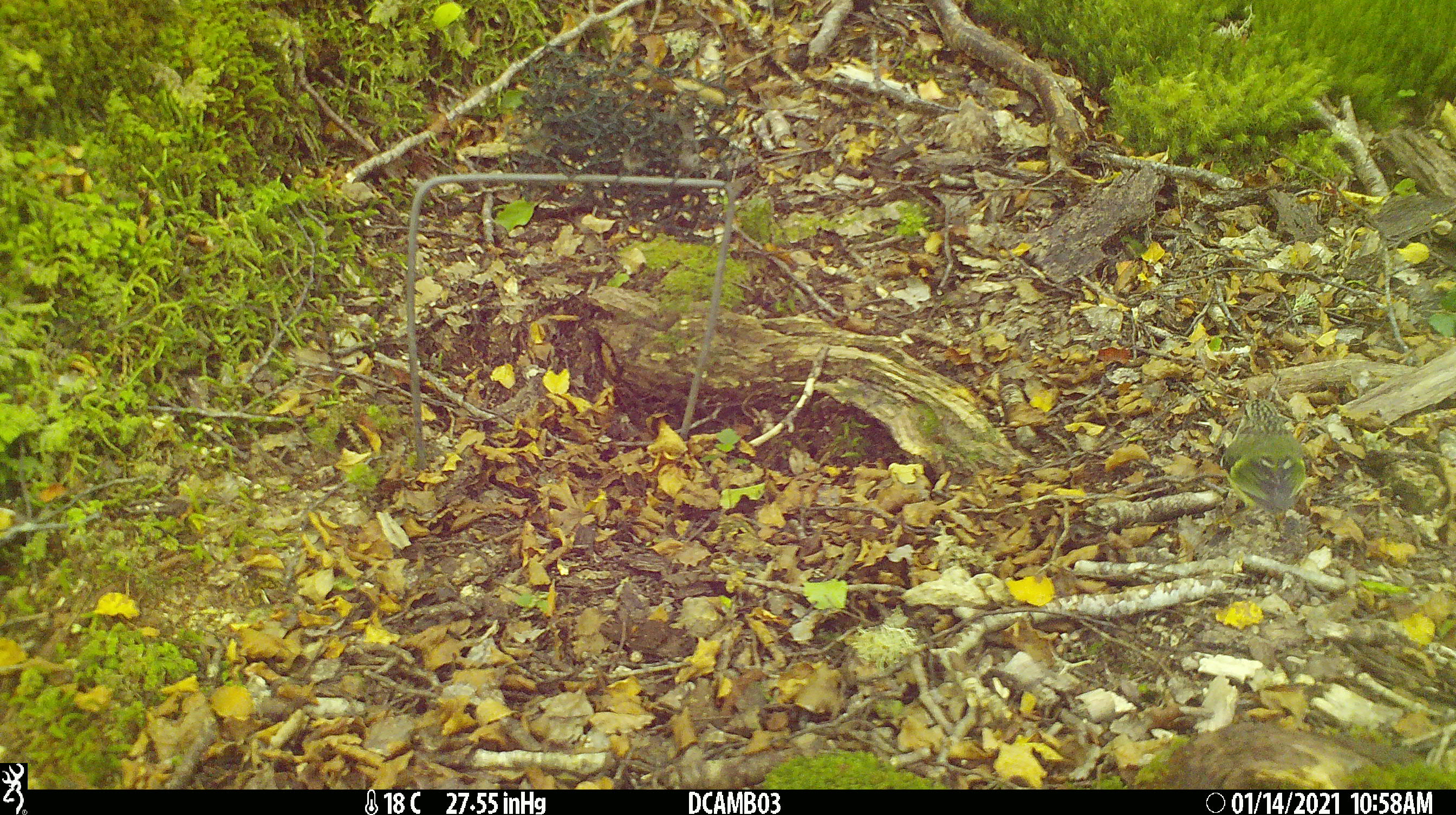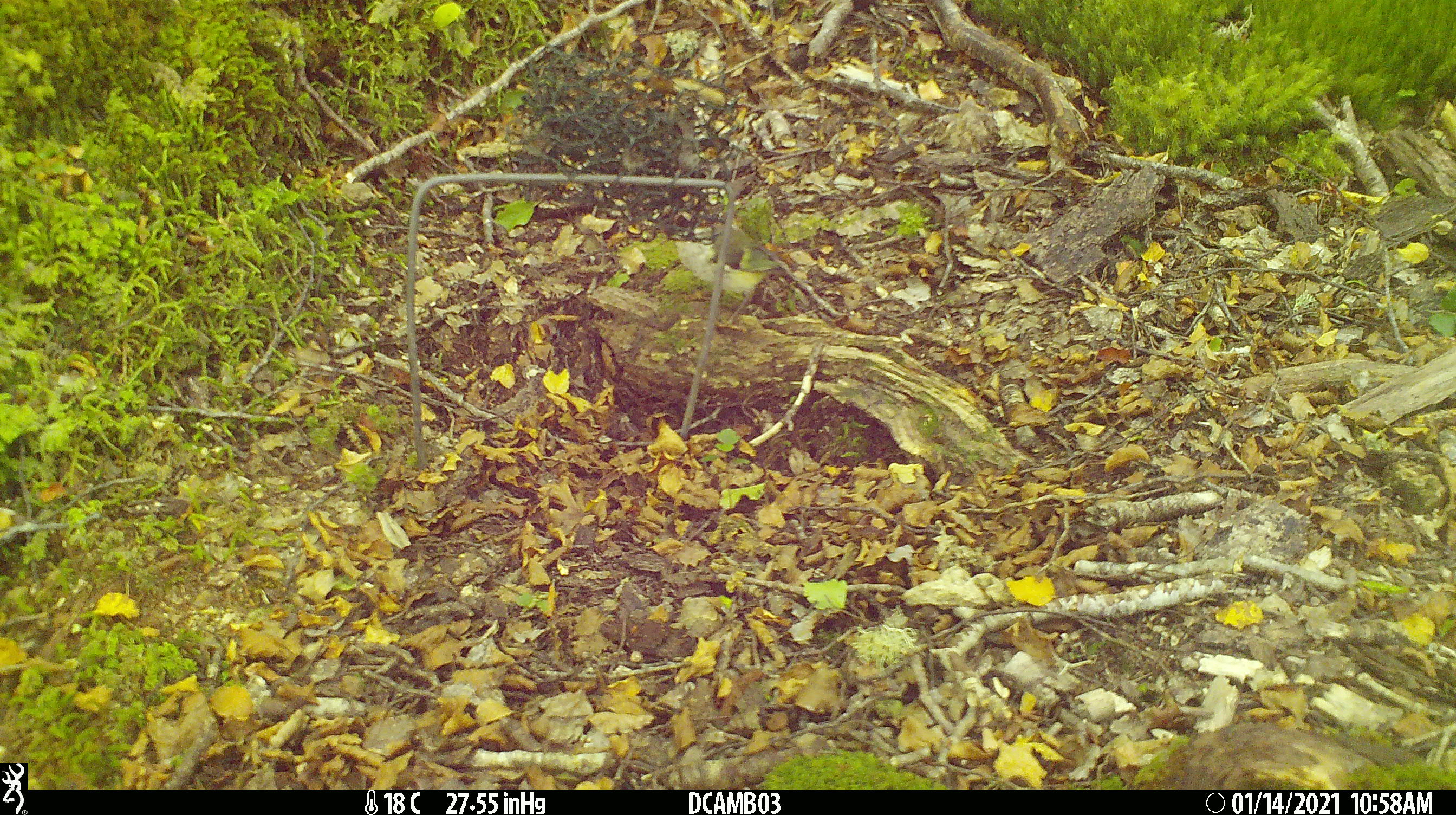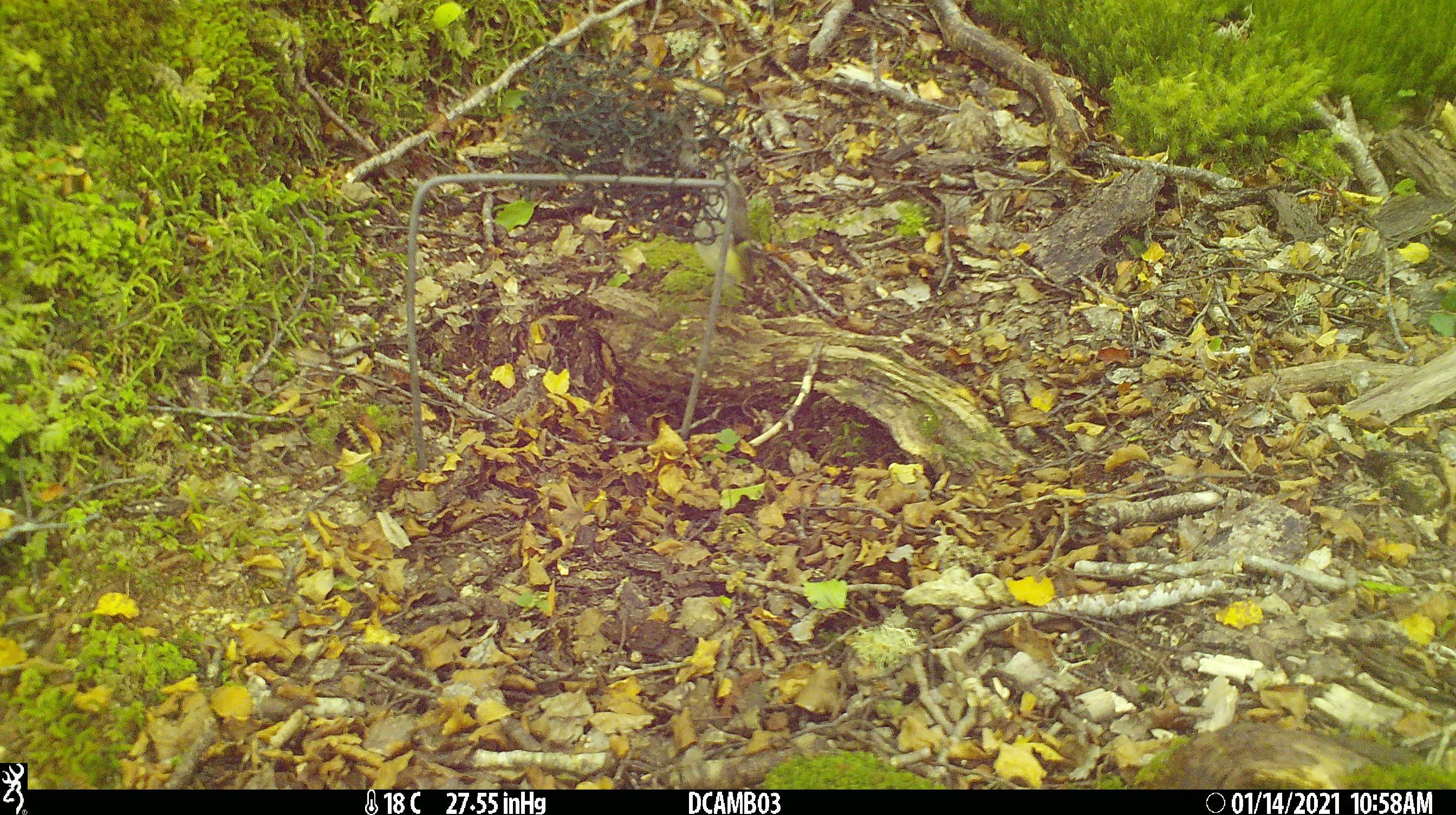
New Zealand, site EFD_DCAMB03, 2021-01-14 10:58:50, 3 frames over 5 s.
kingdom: Animalia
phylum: Chordata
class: Aves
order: Passeriformes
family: Acanthisittidae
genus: Acanthisitta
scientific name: Acanthisitta chloris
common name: rifleman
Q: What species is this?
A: Rifleman (Acanthisitta chloris).